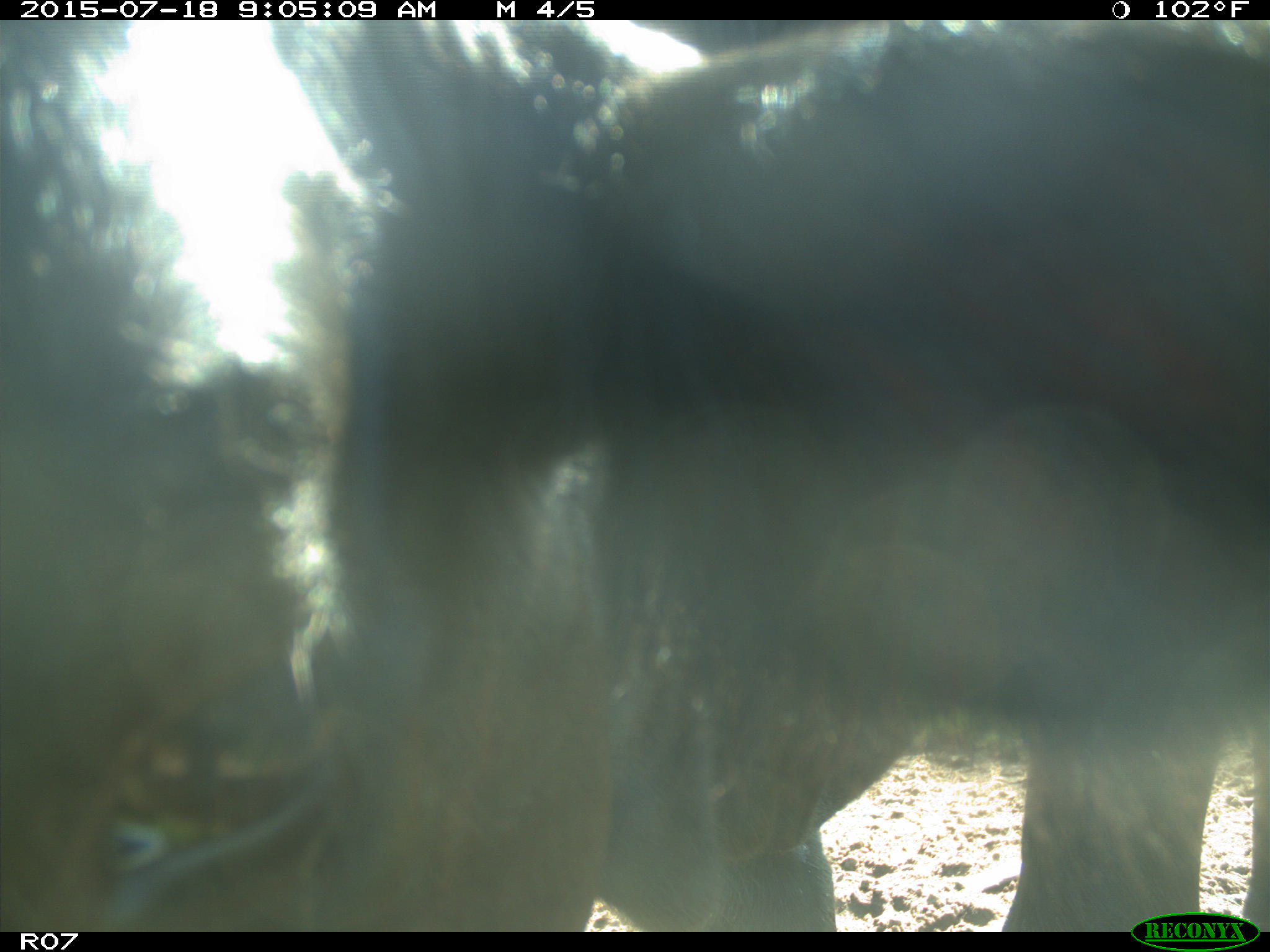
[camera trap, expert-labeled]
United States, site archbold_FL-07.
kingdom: Animalia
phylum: Chordata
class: Mammalia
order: Artiodactyla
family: Bovidae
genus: Bos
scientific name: Bos taurus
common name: domestic cow